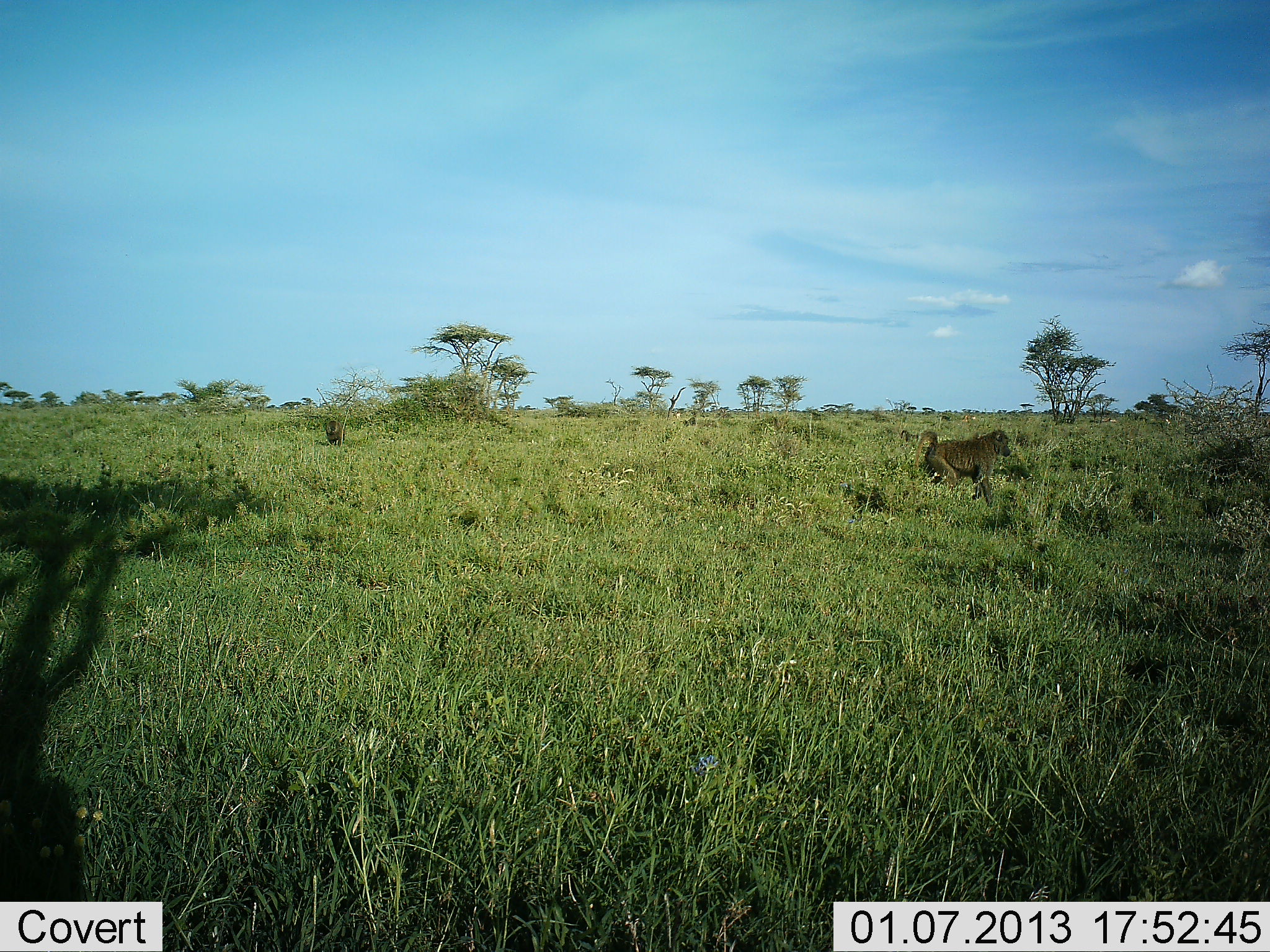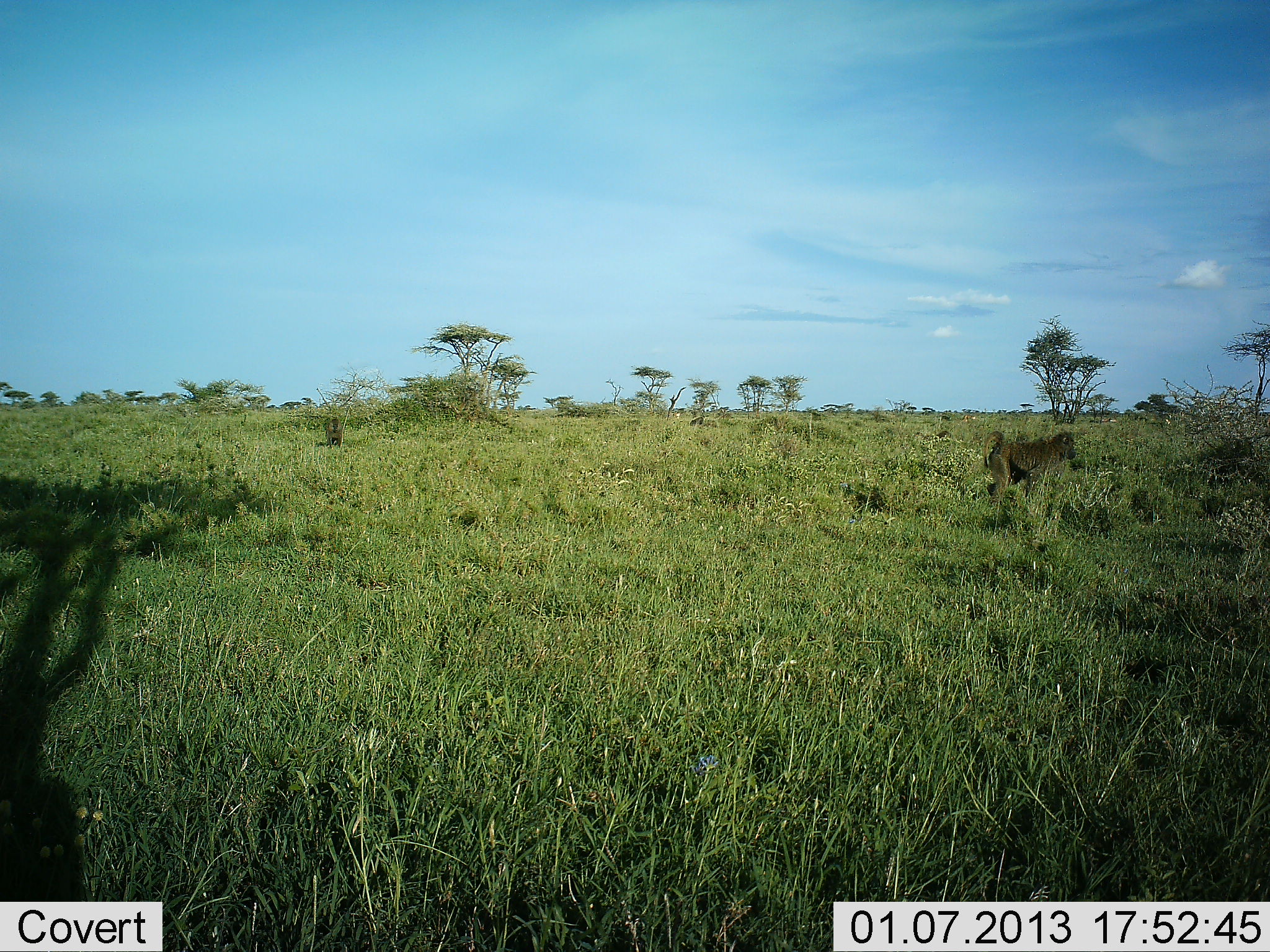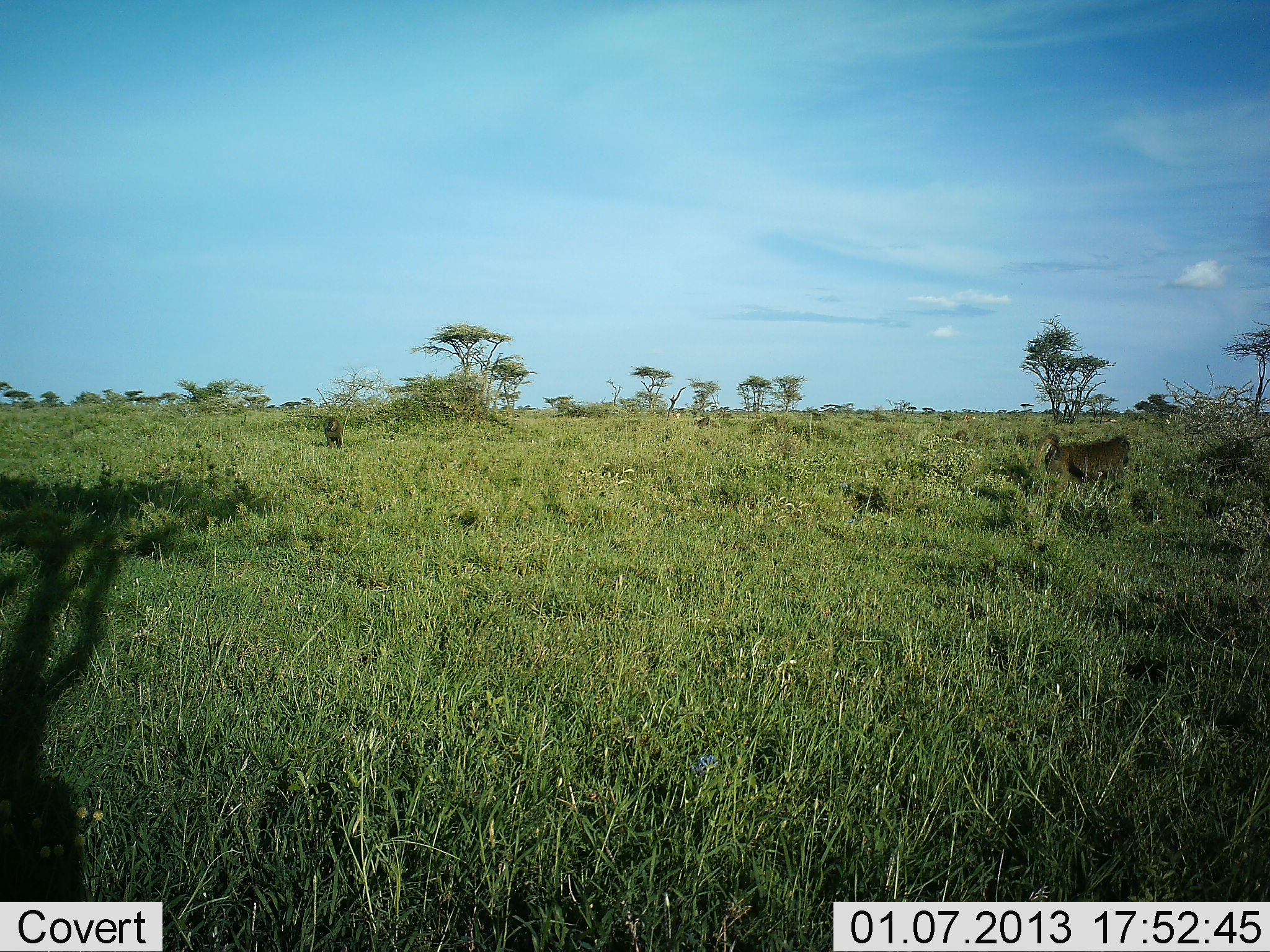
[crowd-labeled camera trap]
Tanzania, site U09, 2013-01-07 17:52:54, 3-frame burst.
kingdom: Animalia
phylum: Chordata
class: Mammalia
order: Primates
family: Cercopithecidae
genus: Papio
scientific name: Papio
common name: baboon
Baboon (Papio), count 3. Behavior (volunteer vote fractions): standing 20%, resting 0%, moving 100%, interacting 0%. Young present (vote fraction): 0%. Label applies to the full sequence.